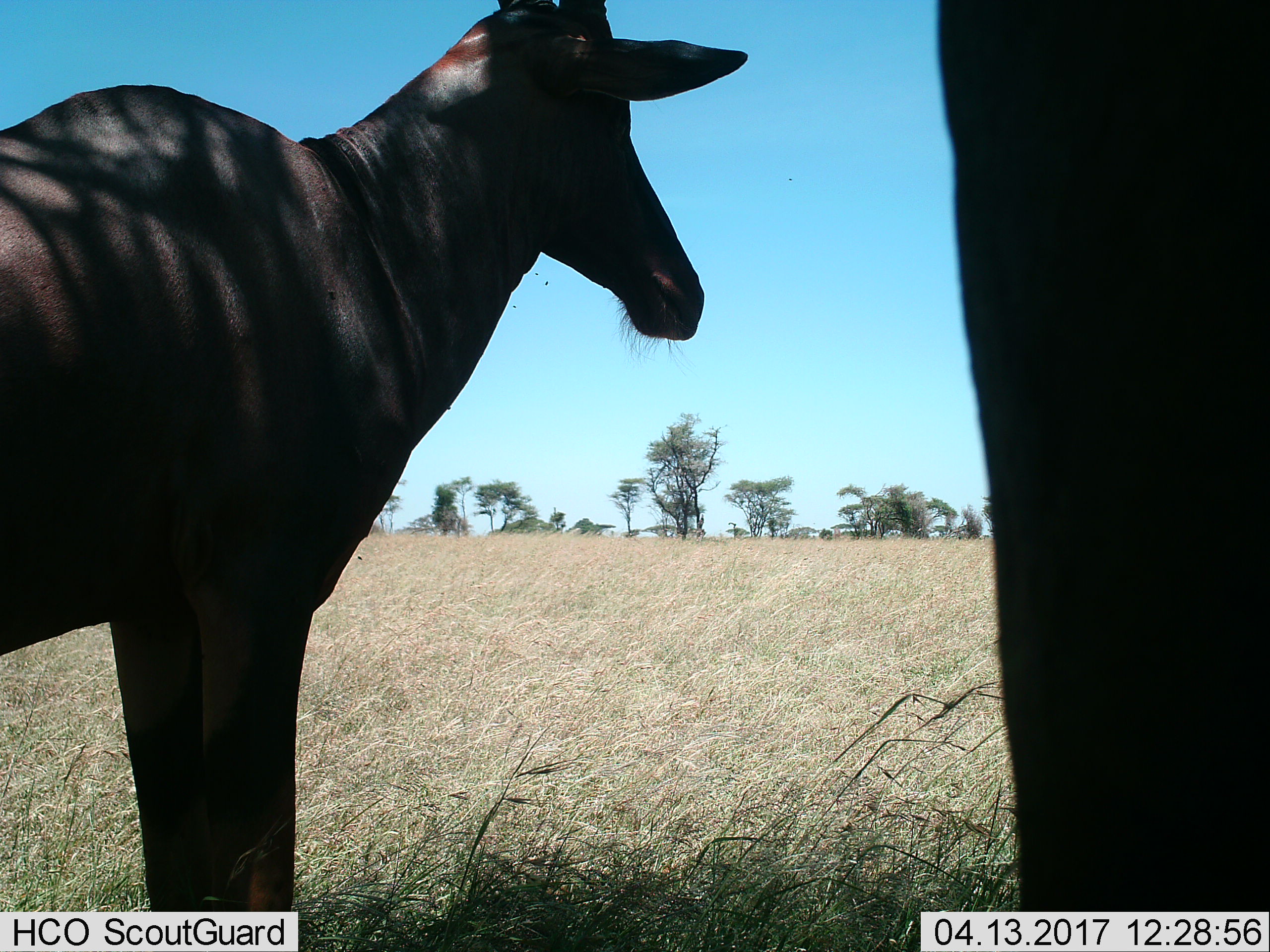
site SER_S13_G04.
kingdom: Animalia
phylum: Chordata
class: Mammalia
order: Artiodactyla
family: Bovidae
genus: Damaliscus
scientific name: Damaliscus lunatus jimela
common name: topi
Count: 2.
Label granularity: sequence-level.